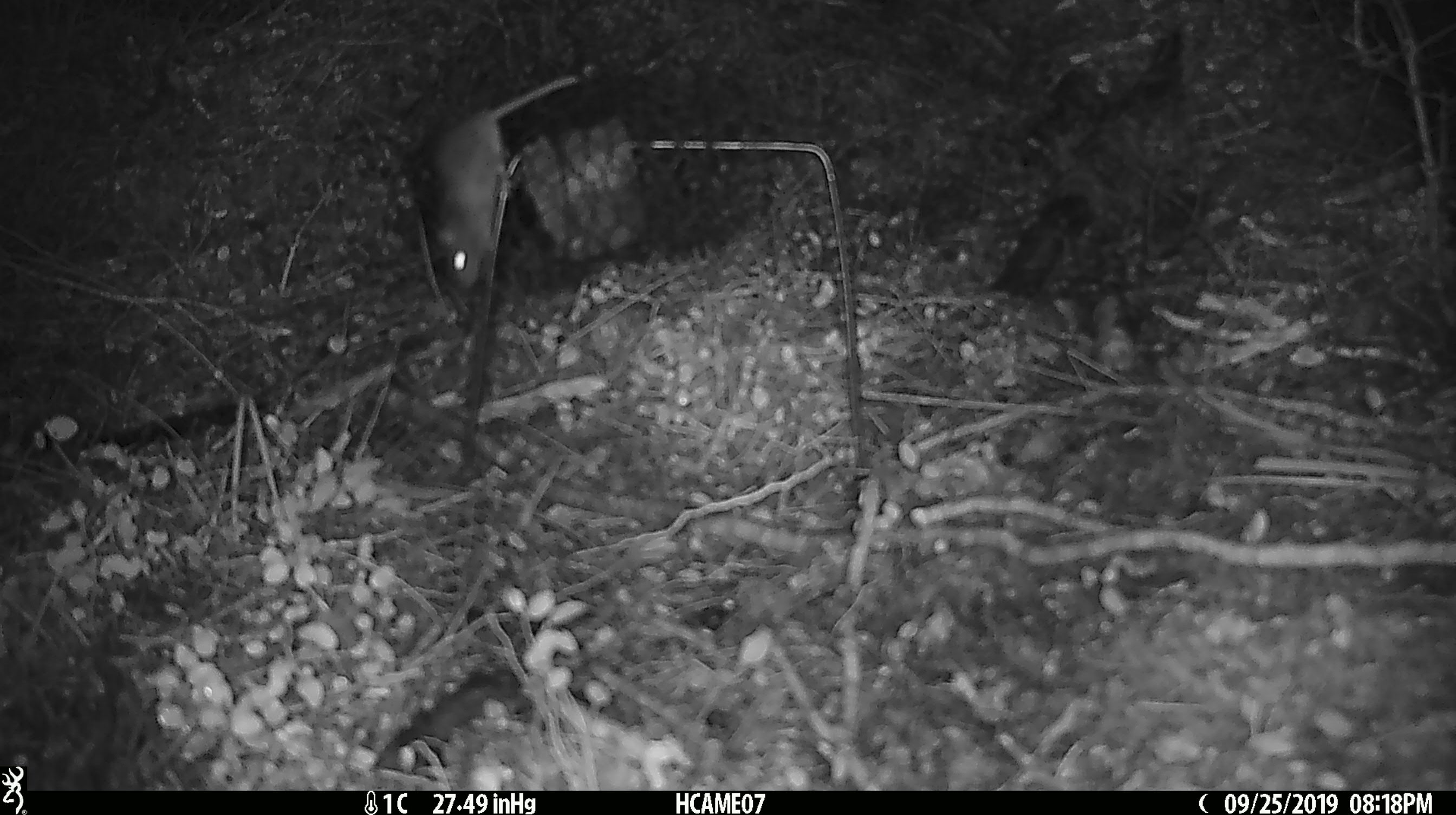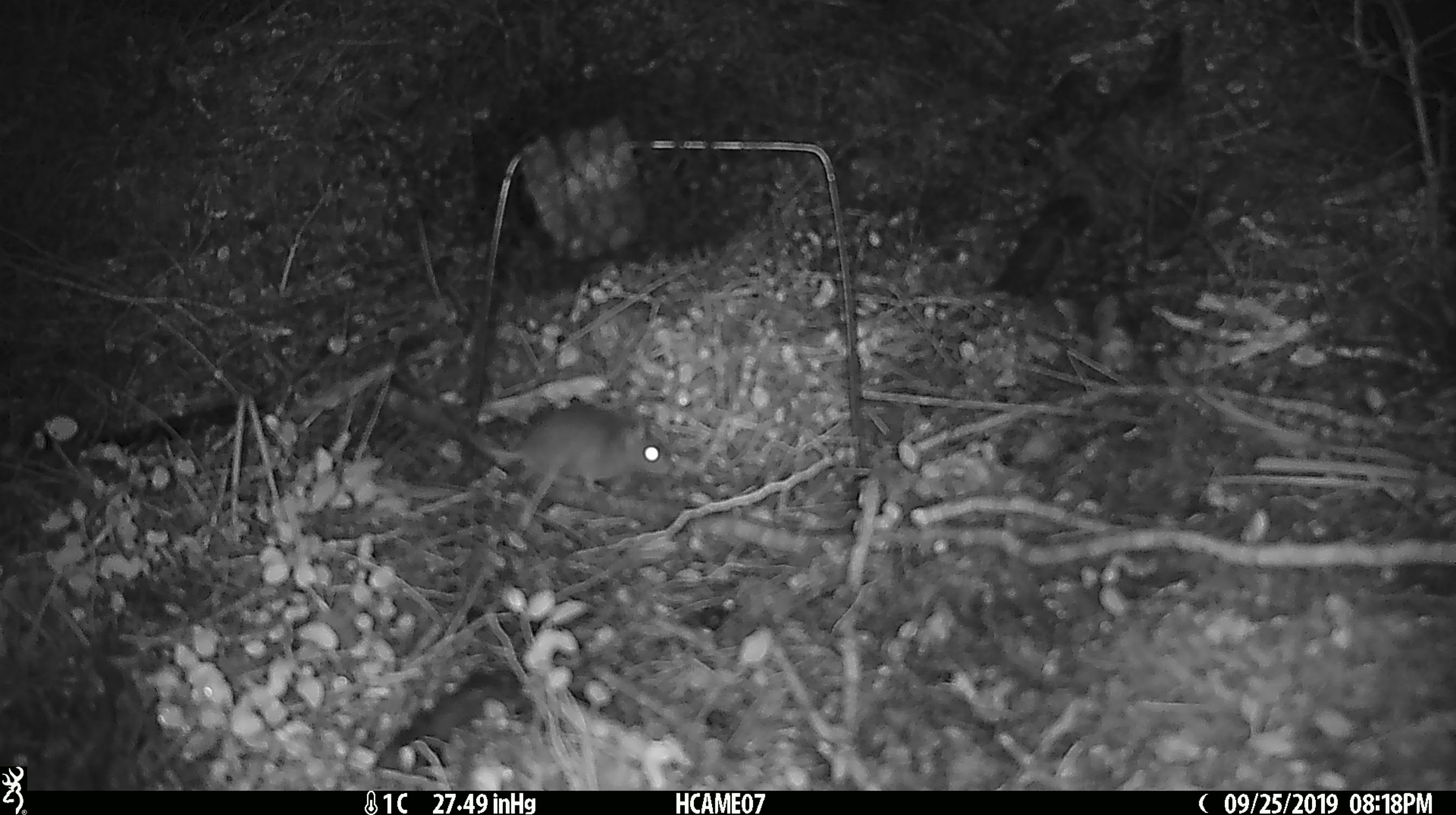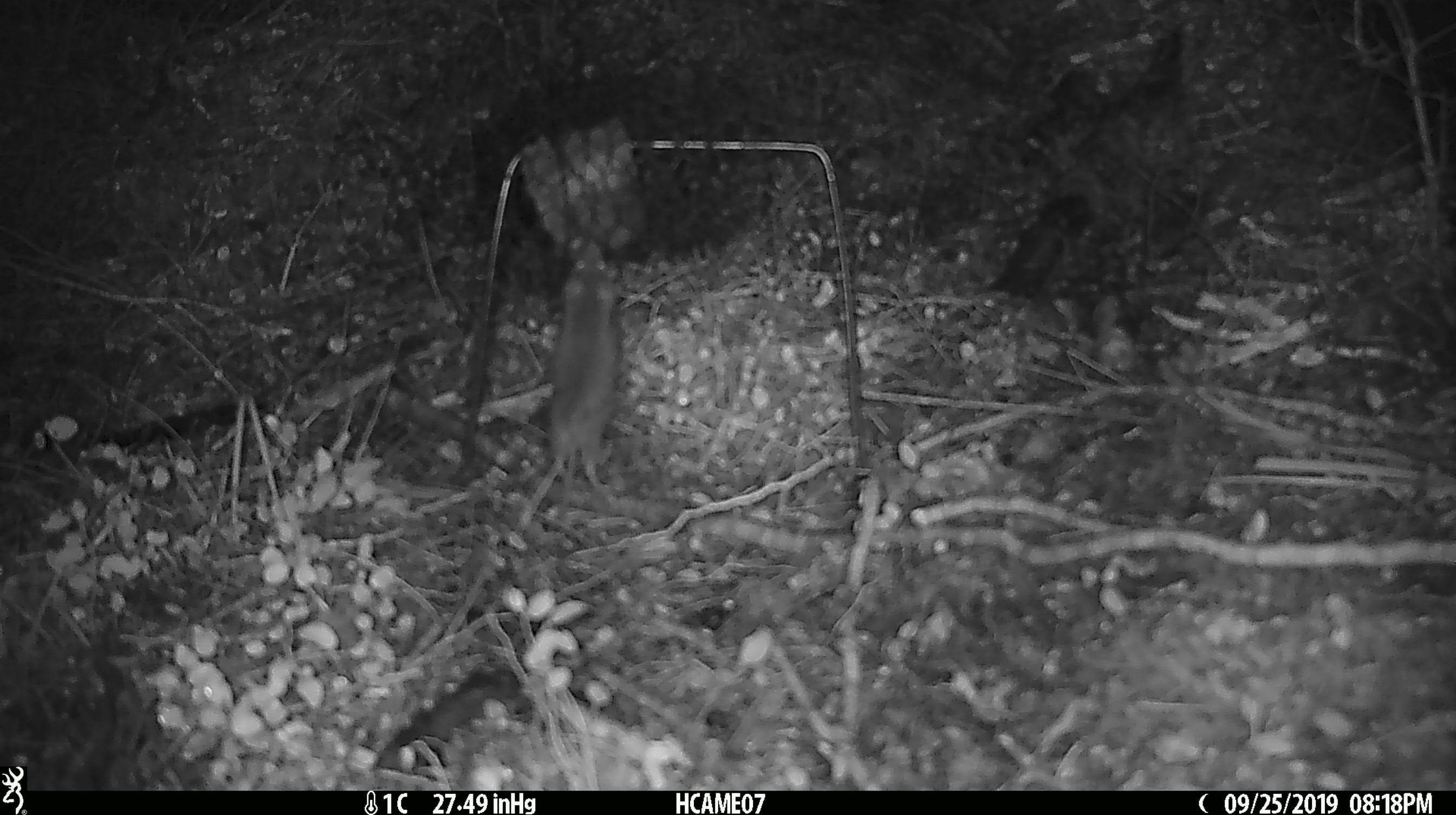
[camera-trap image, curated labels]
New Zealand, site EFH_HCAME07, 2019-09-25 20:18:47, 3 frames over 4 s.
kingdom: Animalia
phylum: Chordata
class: Mammalia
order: Rodentia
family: Muridae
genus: Mus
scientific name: Mus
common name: mouse